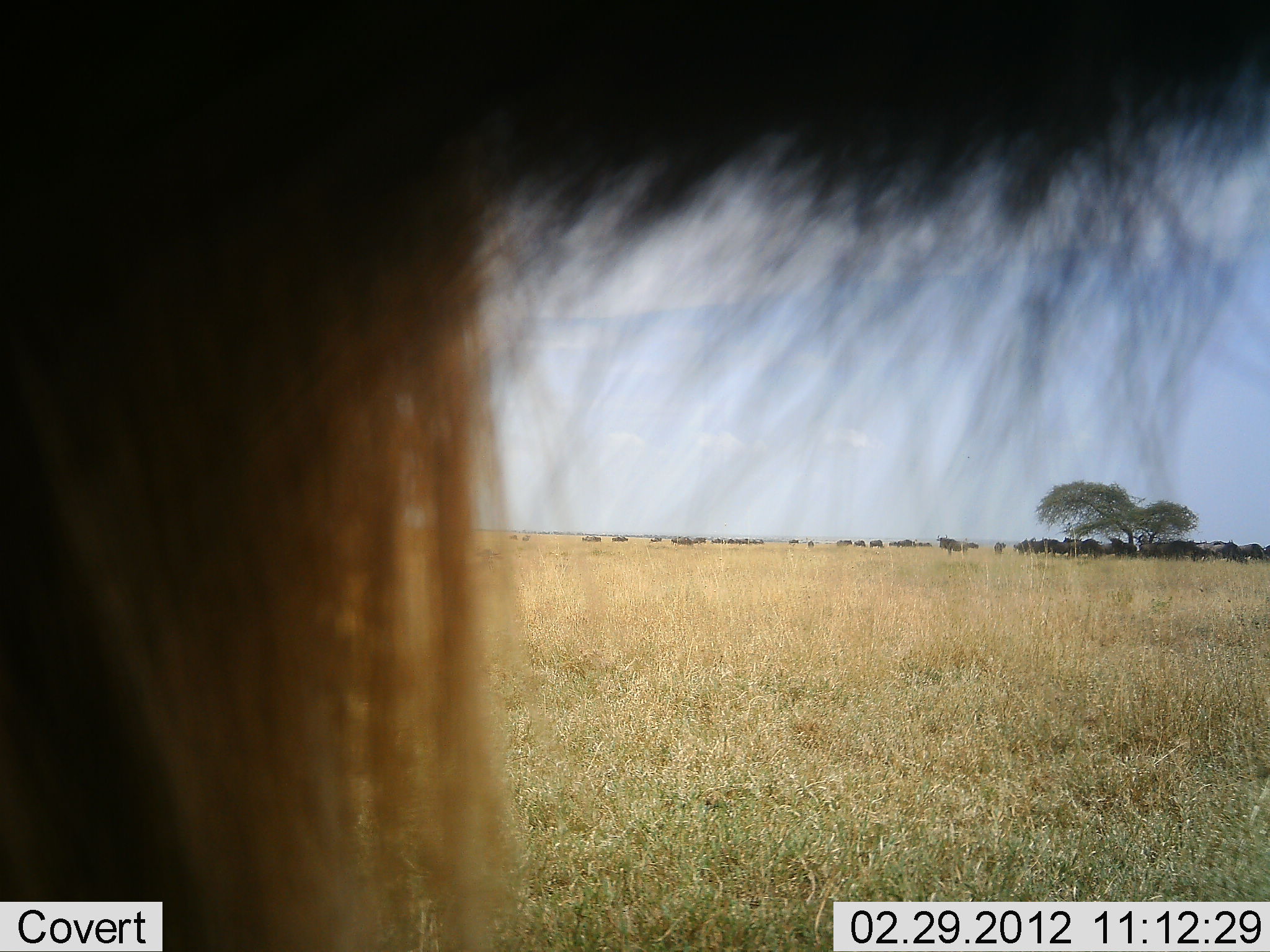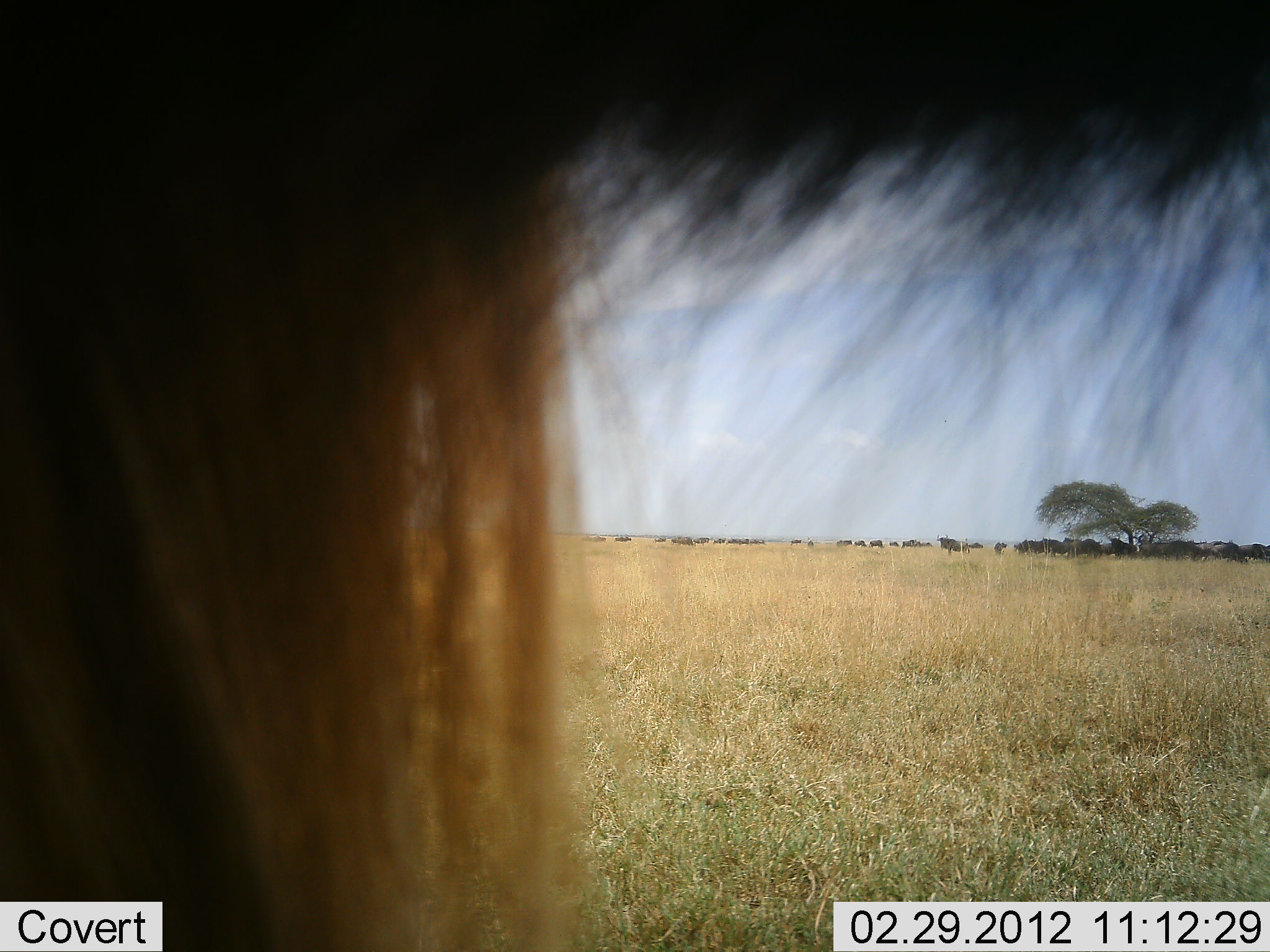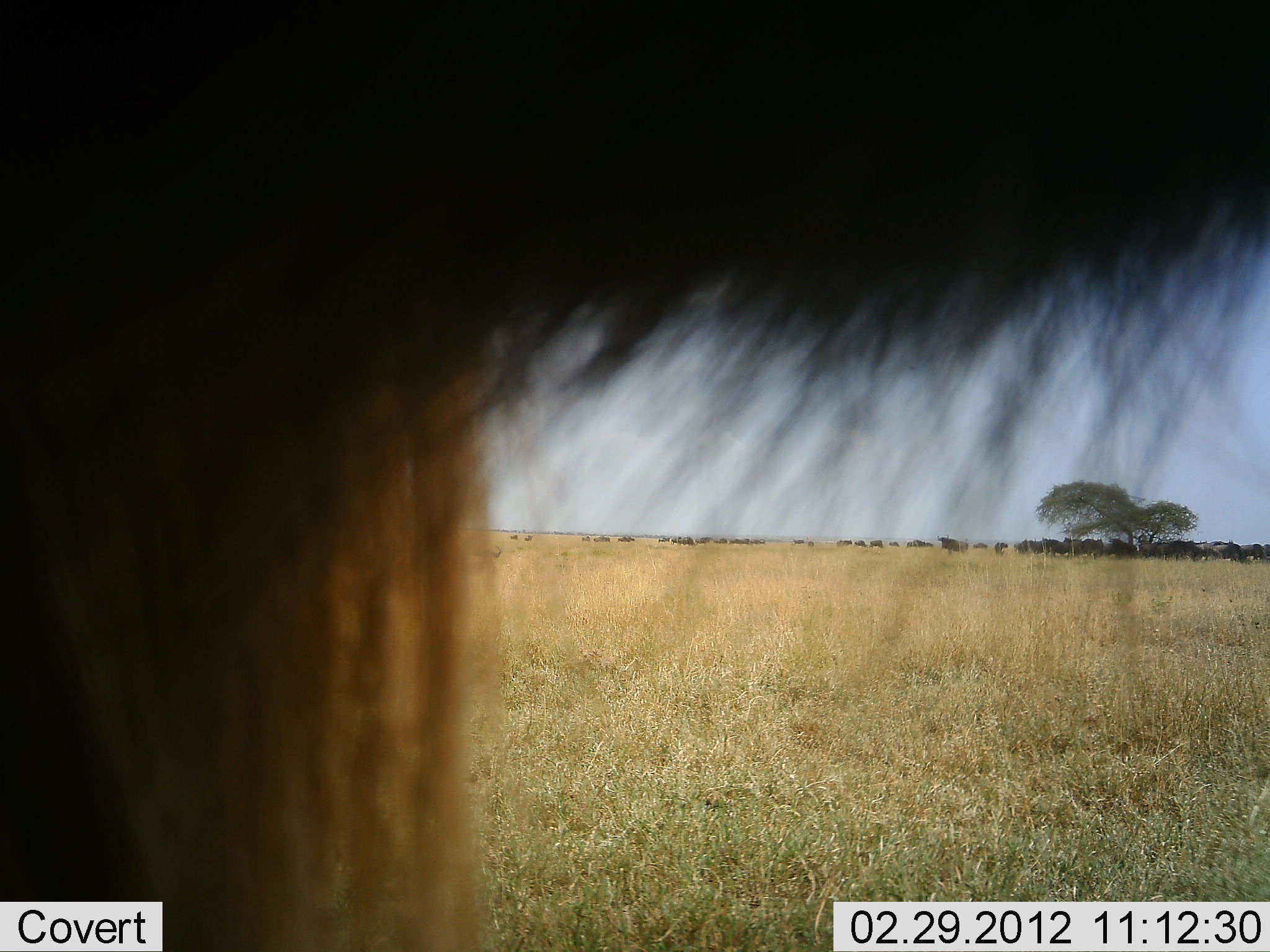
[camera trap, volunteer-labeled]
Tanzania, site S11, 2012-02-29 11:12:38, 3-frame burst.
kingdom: Animalia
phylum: Chordata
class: Mammalia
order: Artiodactyla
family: Bovidae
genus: Connochaetes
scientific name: Connochaetes taurinus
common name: blue wildebeest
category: wildebeest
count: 11-50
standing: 100%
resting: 5%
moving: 11%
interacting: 0%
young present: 0%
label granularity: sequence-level